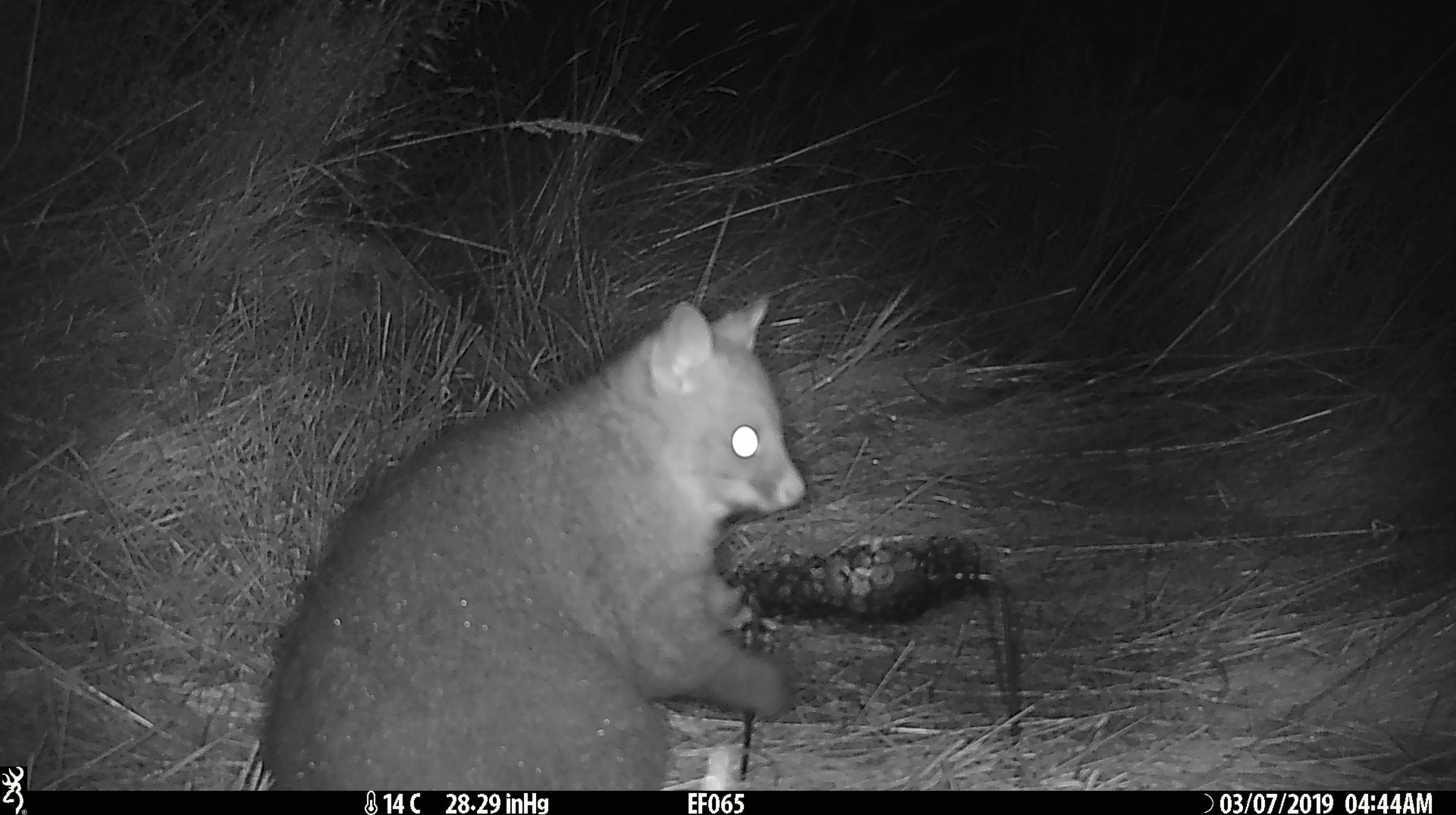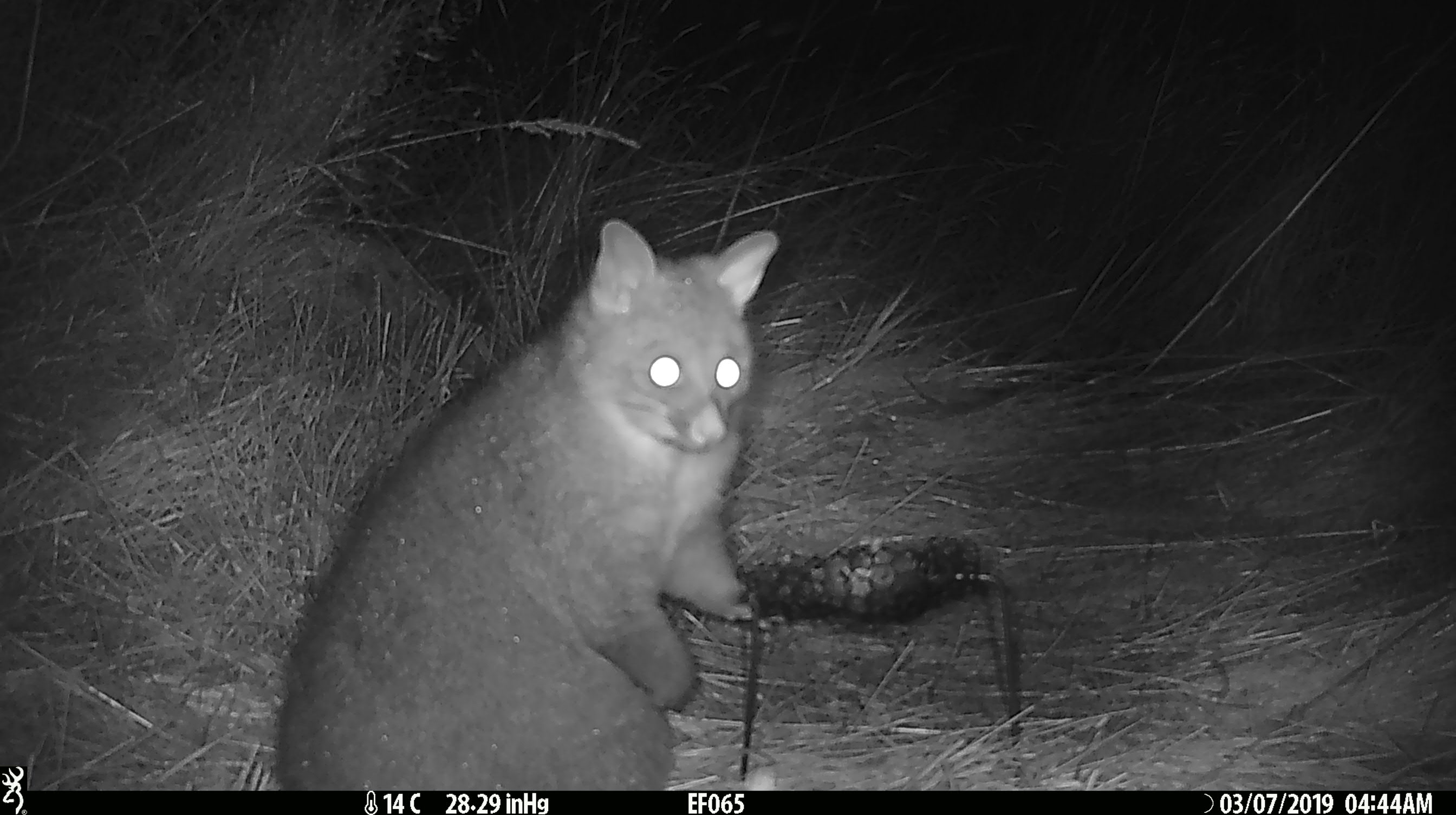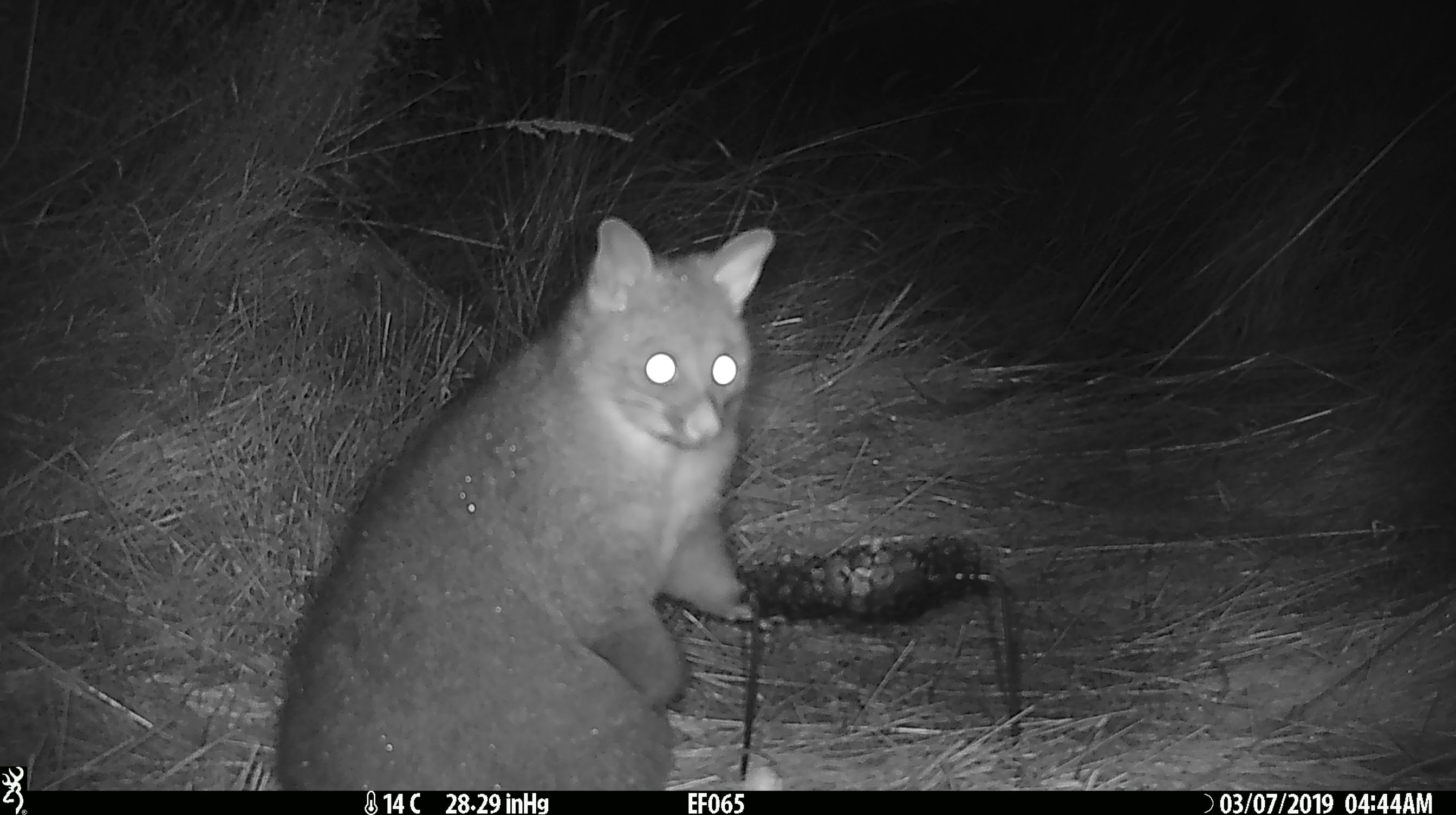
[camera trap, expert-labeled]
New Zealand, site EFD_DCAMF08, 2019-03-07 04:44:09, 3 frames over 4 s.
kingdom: Animalia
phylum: Chordata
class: Mammalia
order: Diprotodontia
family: Phalangeridae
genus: Trichosurus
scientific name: Trichosurus vulpecula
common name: common brushtail possum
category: possum